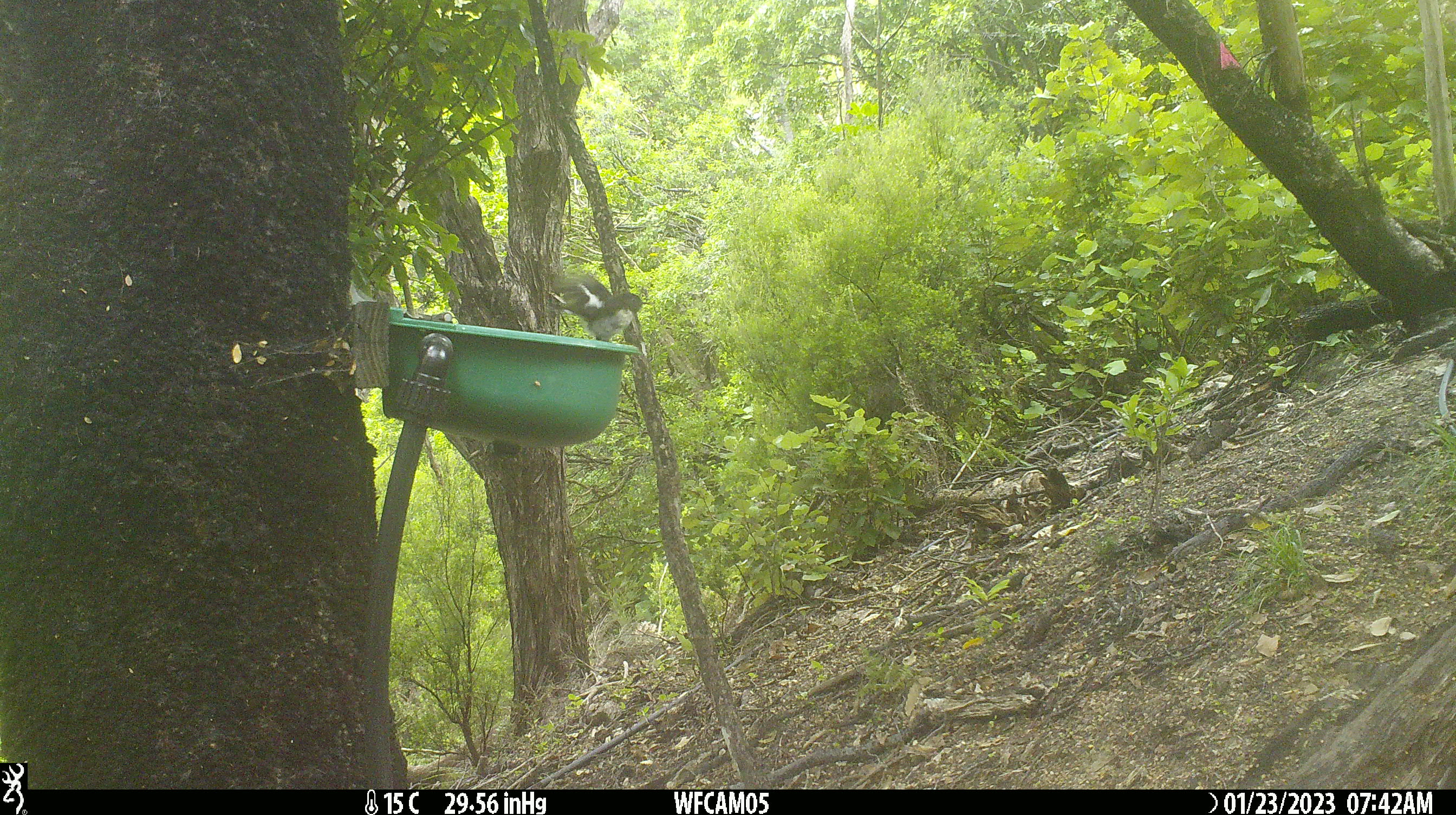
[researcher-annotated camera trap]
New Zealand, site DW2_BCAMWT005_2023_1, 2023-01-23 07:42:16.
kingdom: Animalia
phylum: Chordata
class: Aves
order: Passeriformes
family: Petroicidae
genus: Petroica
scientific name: Petroica macrocephala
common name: tomtit